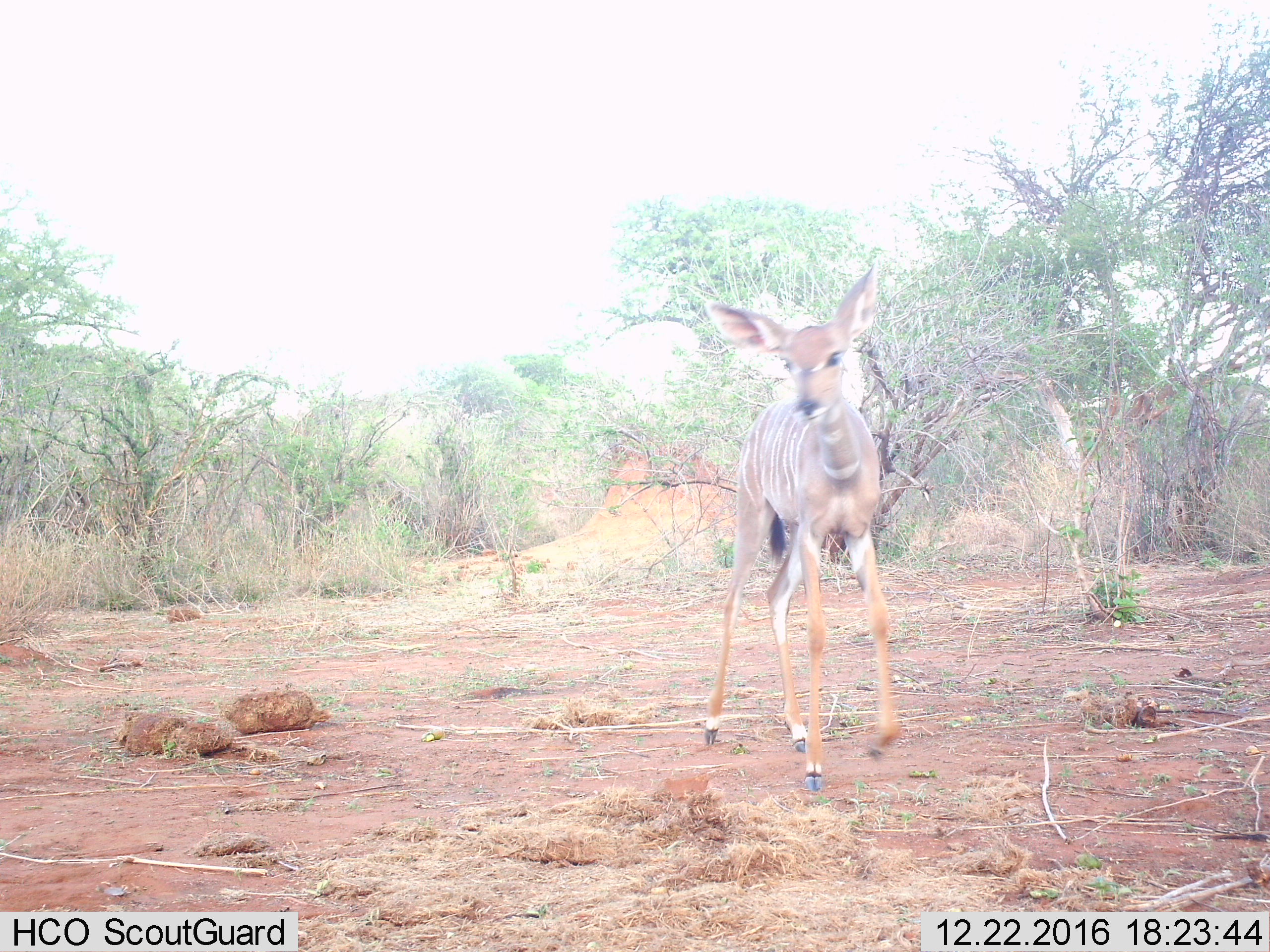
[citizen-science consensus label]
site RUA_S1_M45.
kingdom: Animalia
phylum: Chordata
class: Mammalia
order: Artiodactyla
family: Bovidae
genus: Tragelaphus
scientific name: Tragelaphus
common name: kudu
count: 1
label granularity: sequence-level